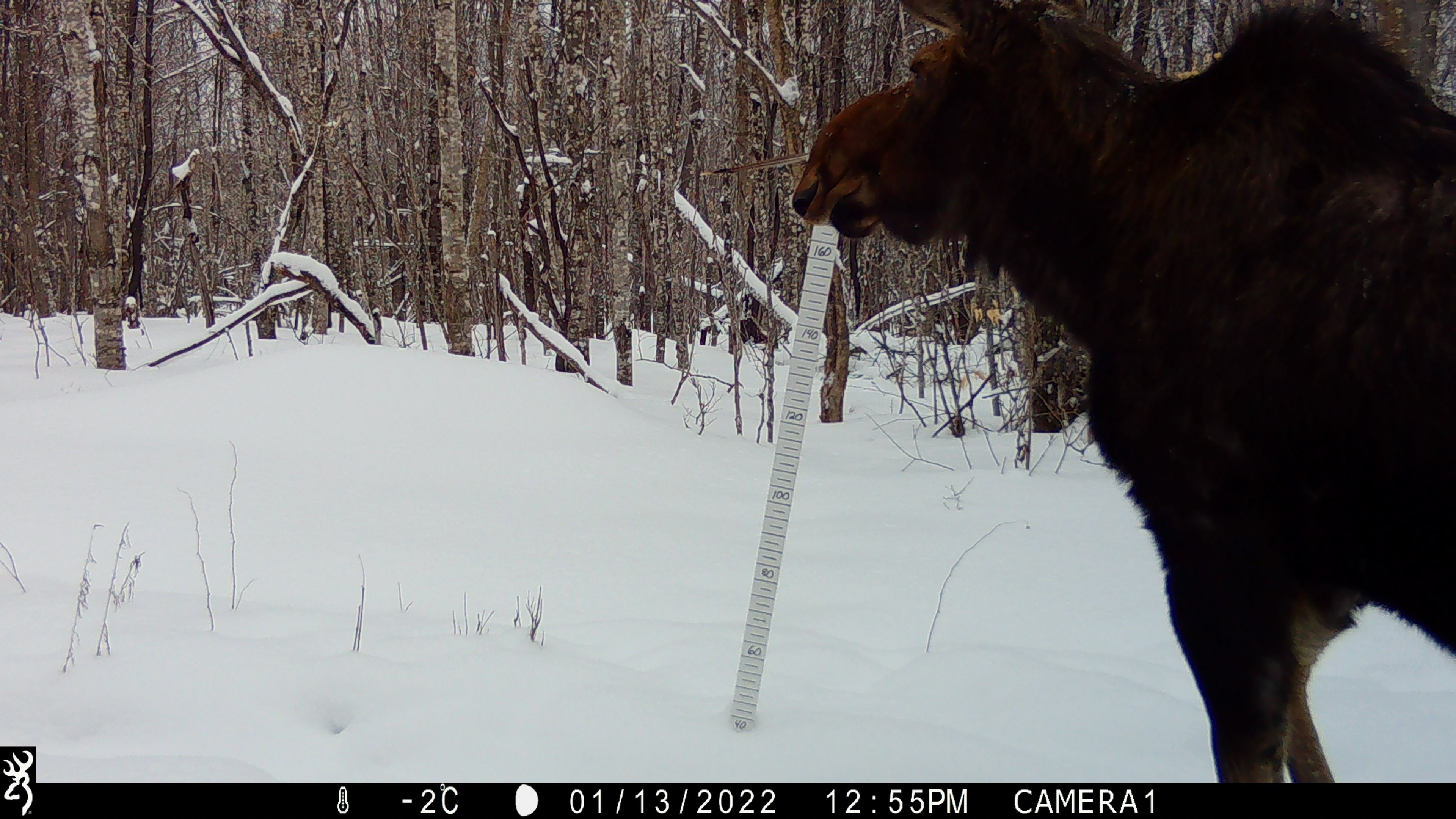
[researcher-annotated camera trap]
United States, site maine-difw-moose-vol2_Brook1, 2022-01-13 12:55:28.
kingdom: Animalia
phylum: Chordata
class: Mammalia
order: Artiodactyla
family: Cervidae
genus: Alces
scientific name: Alces alces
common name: moose